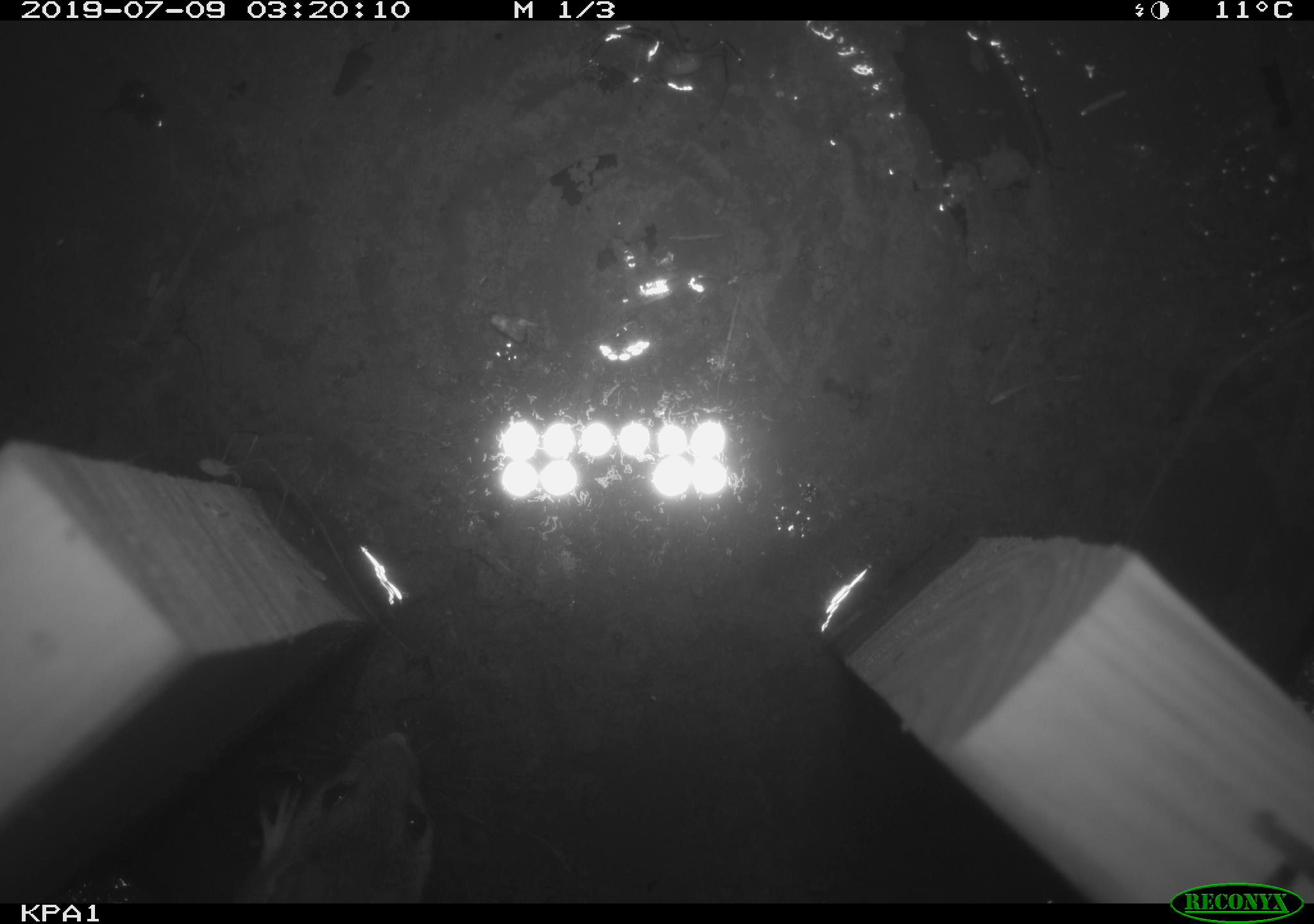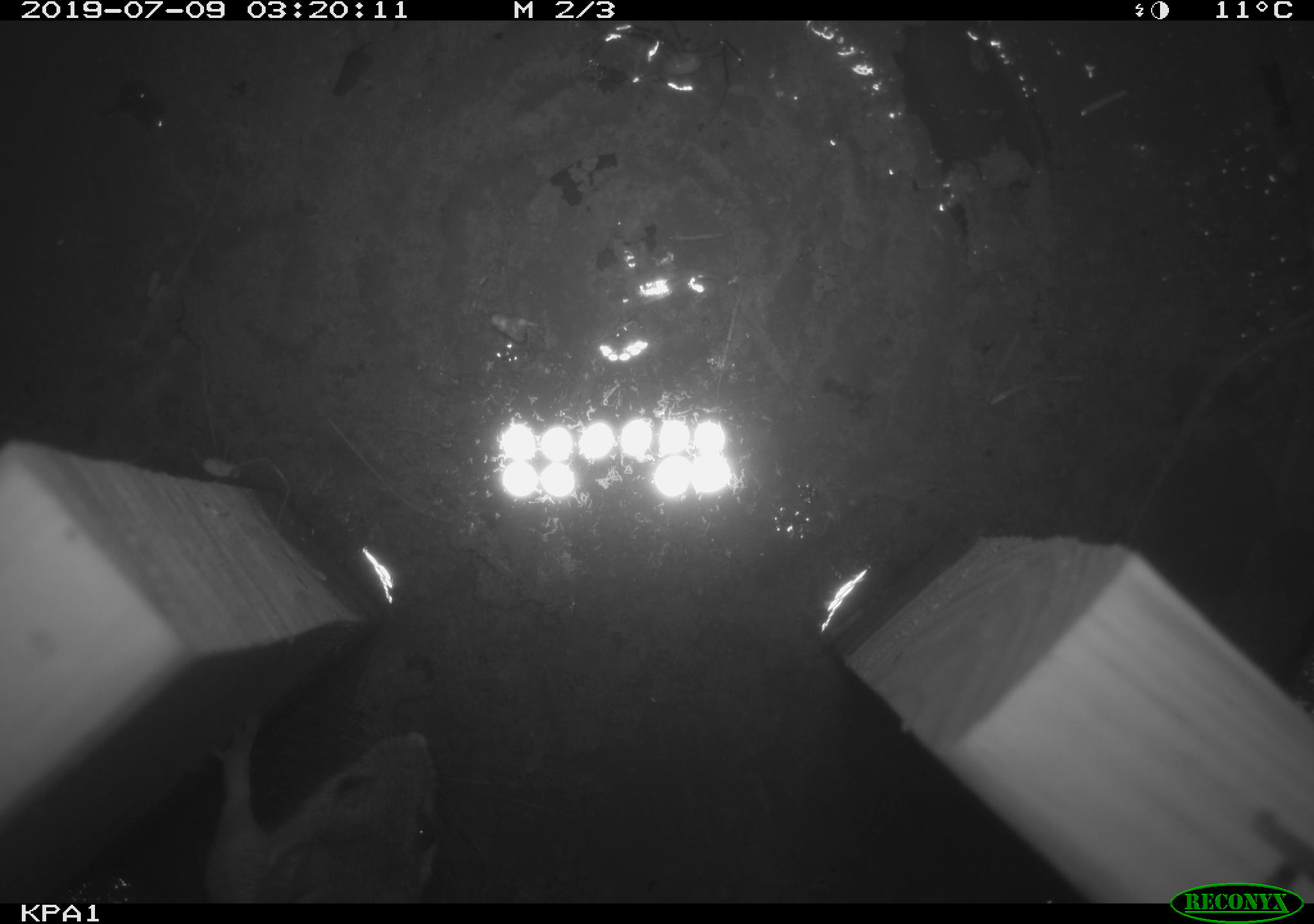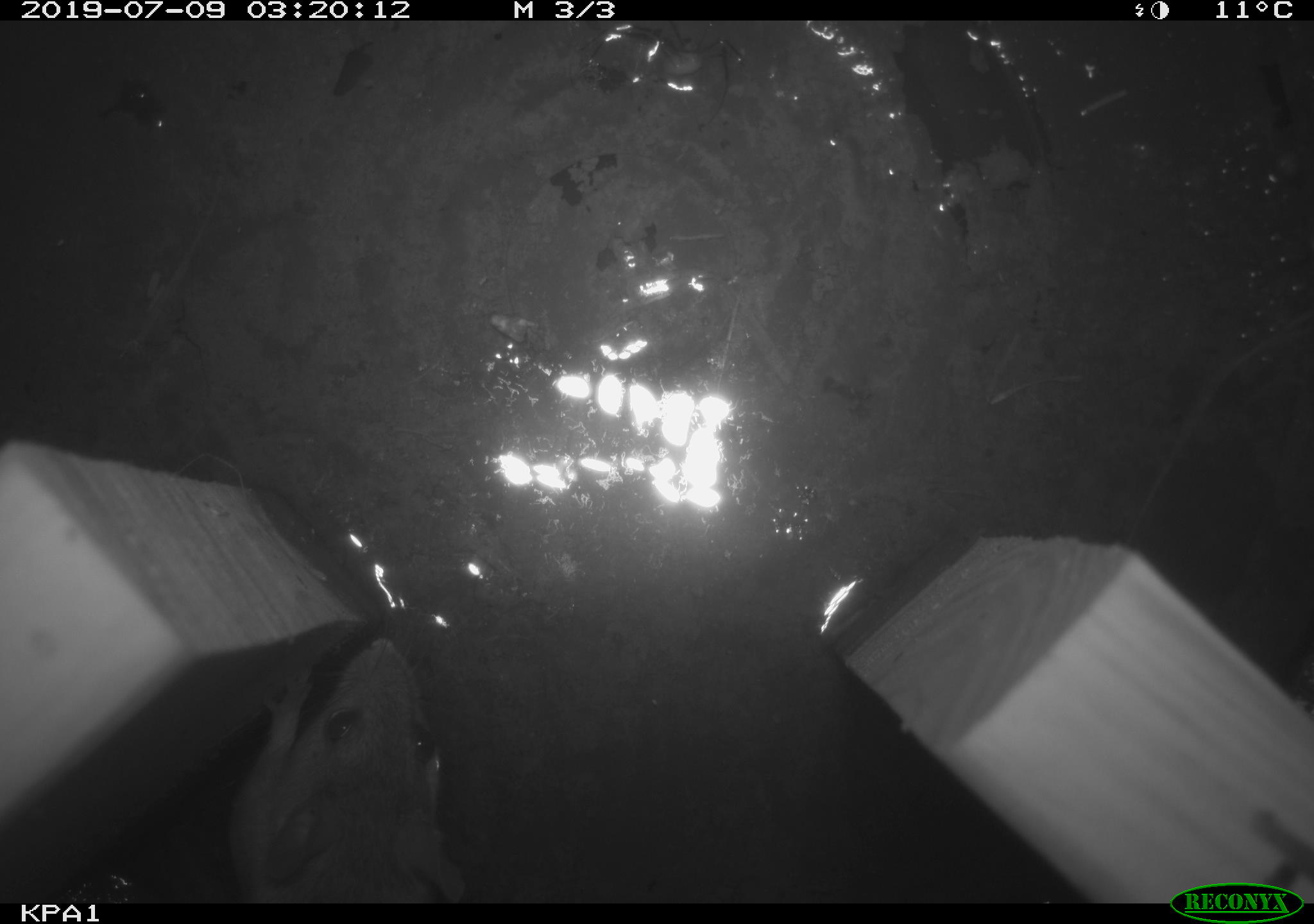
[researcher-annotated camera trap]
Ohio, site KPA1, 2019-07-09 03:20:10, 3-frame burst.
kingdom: Animalia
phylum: Chordata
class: Mammalia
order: Rodentia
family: Cricetidae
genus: Peromyscus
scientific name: Peromyscus leucopus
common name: white-footed mouse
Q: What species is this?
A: White-footed mouse (Peromyscus leucopus).